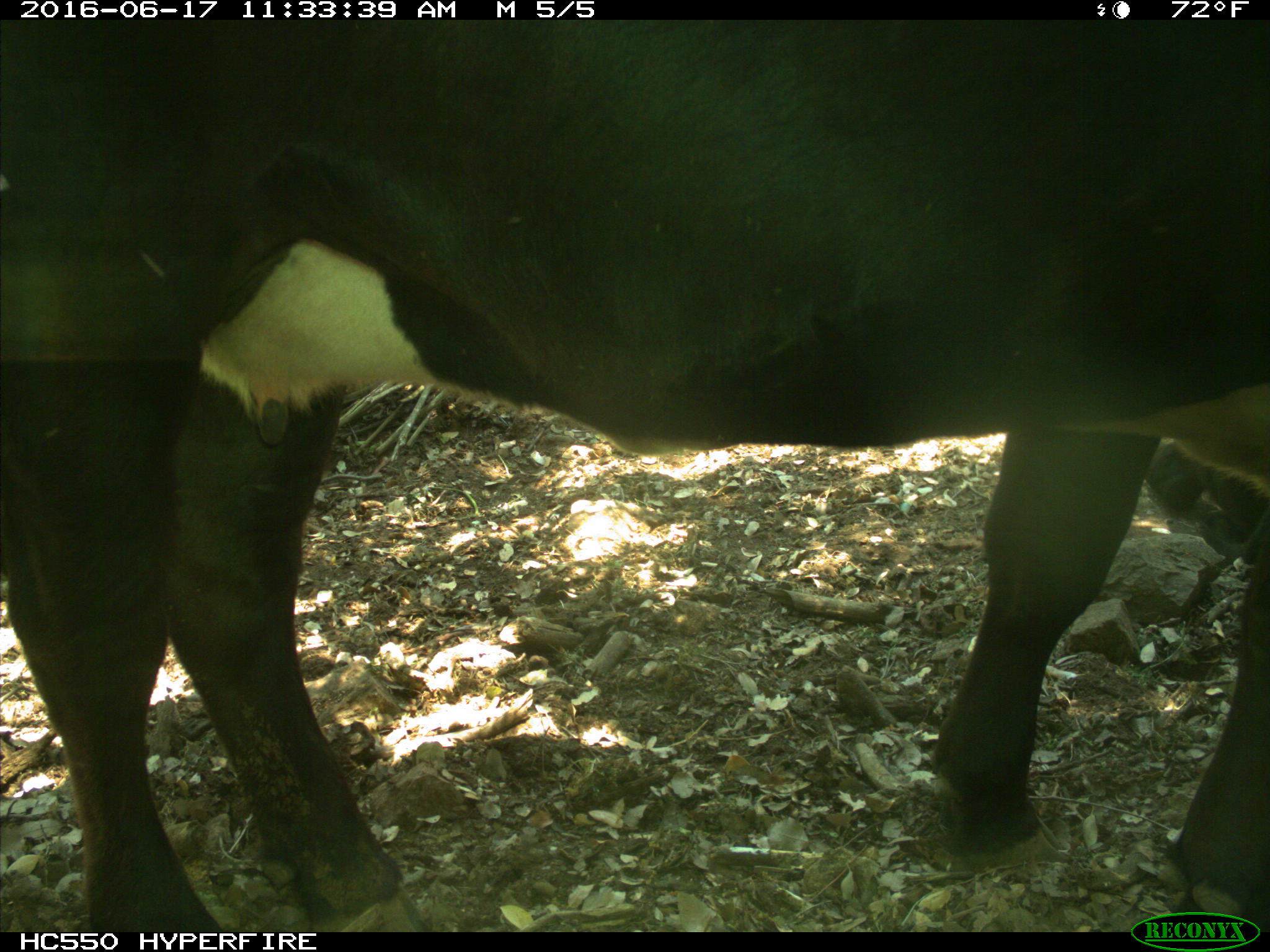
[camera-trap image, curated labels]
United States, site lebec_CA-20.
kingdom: Animalia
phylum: Chordata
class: Mammalia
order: Artiodactyla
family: Bovidae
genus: Bos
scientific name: Bos taurus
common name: domestic cow